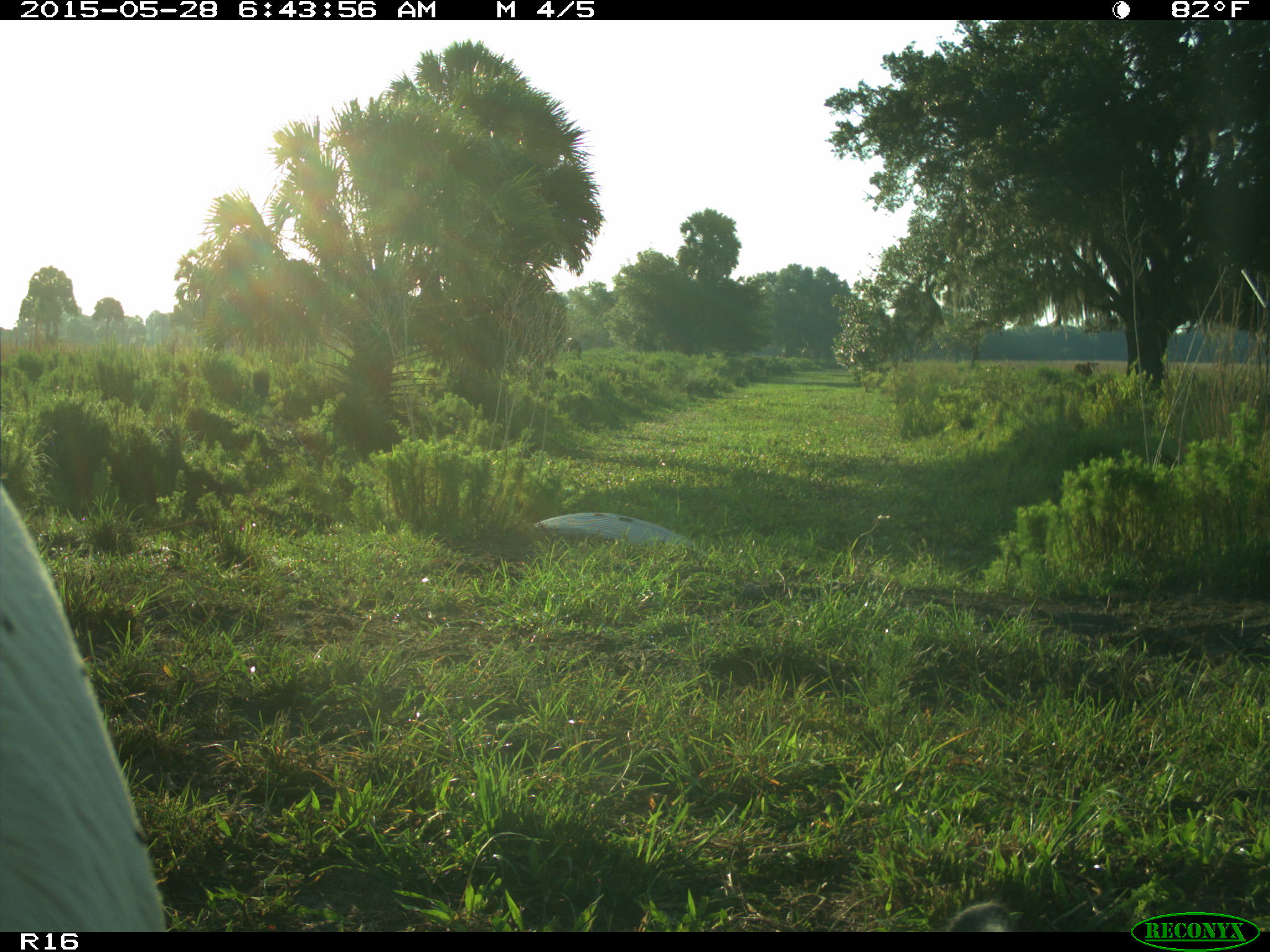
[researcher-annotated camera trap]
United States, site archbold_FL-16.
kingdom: Animalia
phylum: Chordata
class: Mammalia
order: Artiodactyla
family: Bovidae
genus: Bos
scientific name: Bos taurus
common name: domestic cow